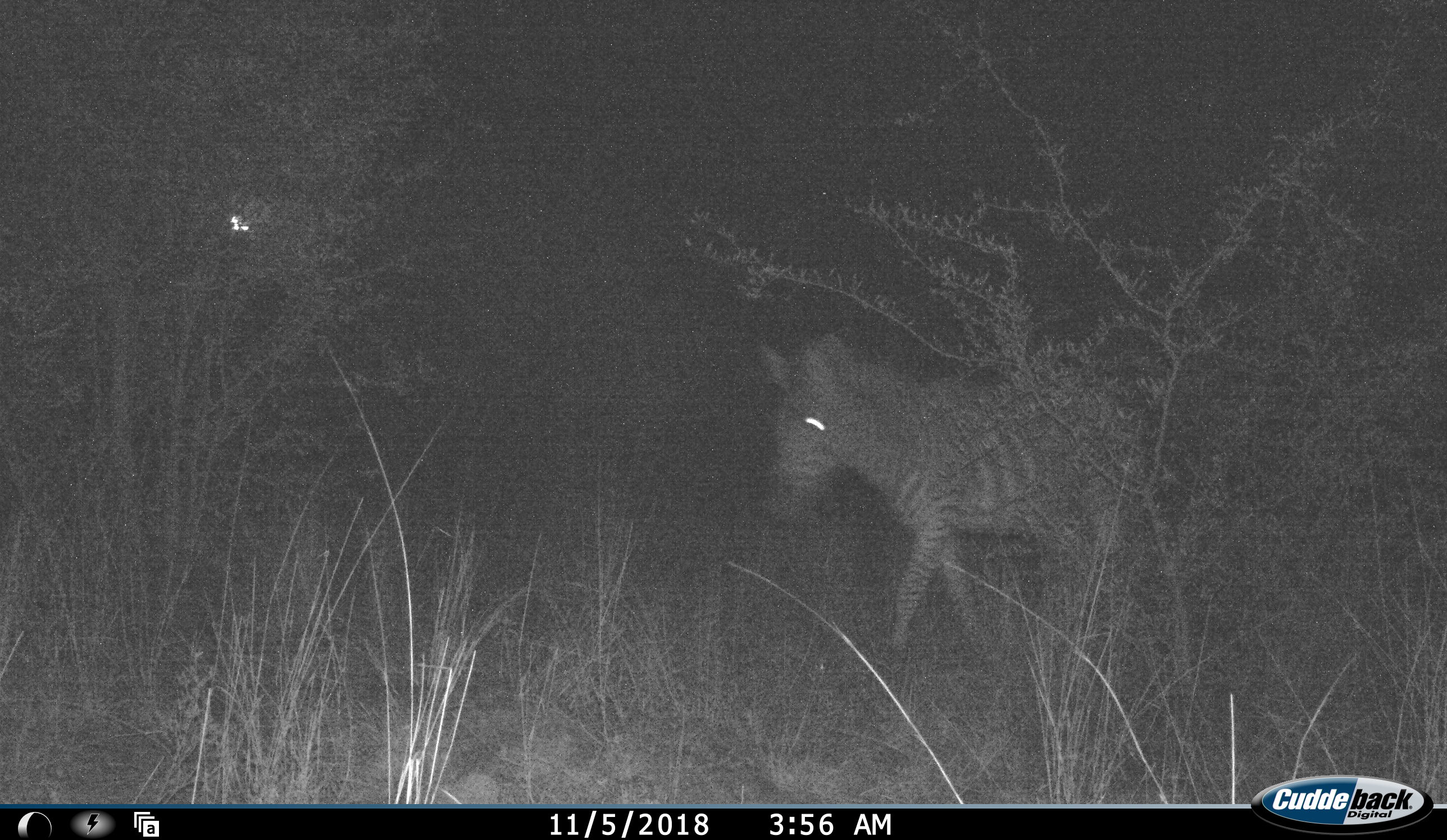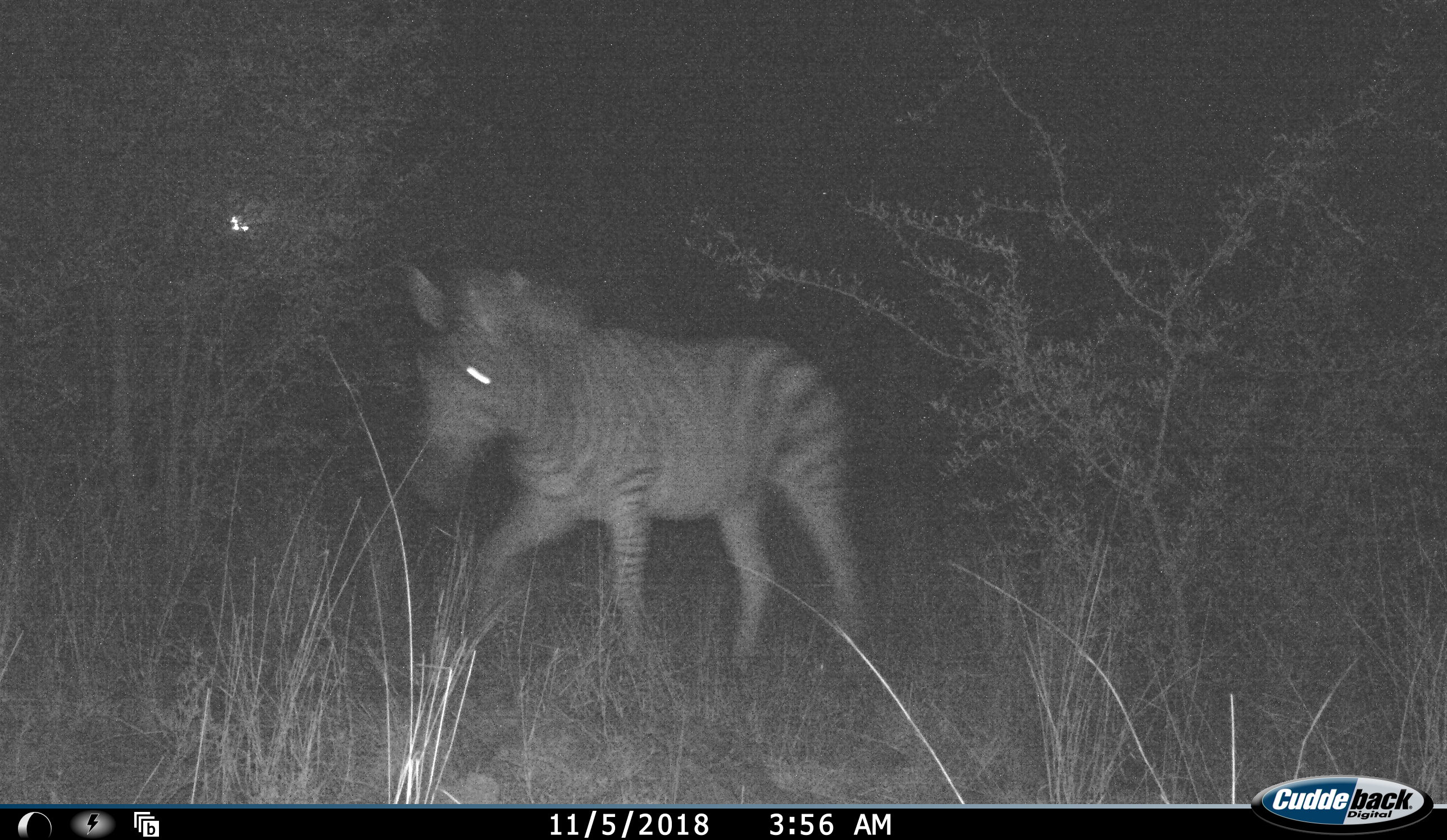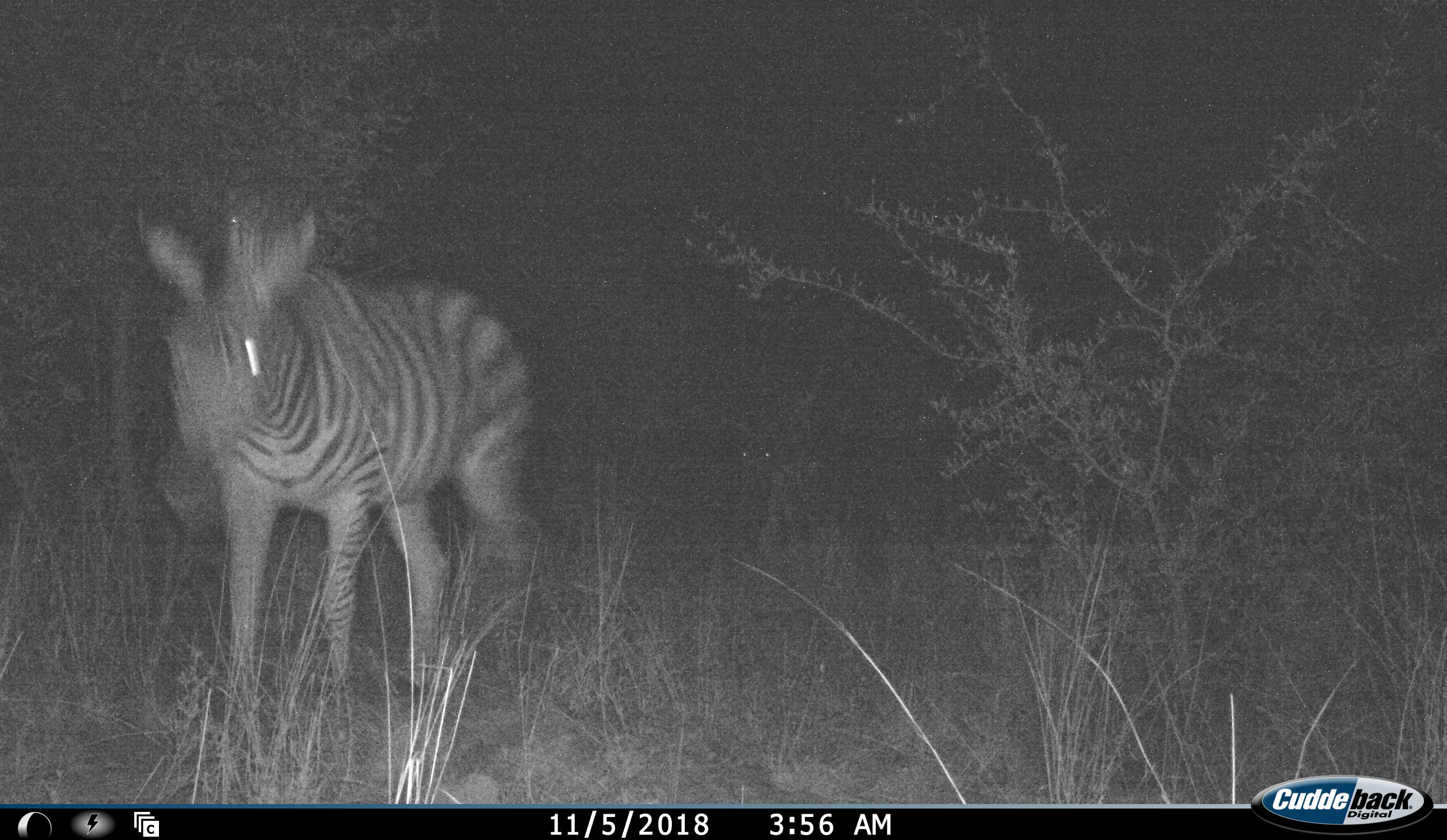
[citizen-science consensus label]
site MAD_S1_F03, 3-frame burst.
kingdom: Animalia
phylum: Chordata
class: Mammalia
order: Perissodactyla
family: Equidae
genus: Equus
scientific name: Equus quagga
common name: plains zebra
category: zebraplains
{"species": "zebraplains (plains zebra) (Equus quagga)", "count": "1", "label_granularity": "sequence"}